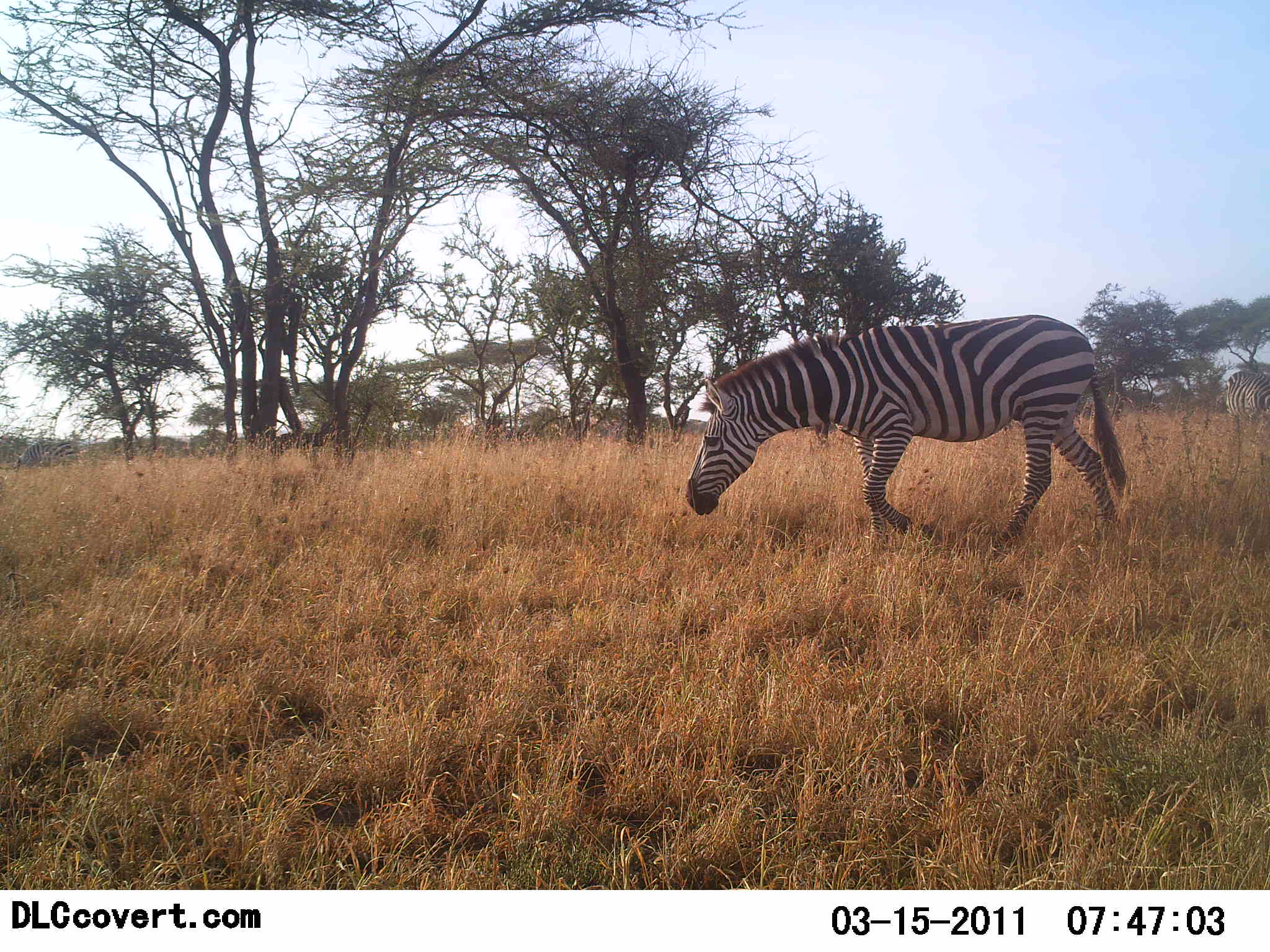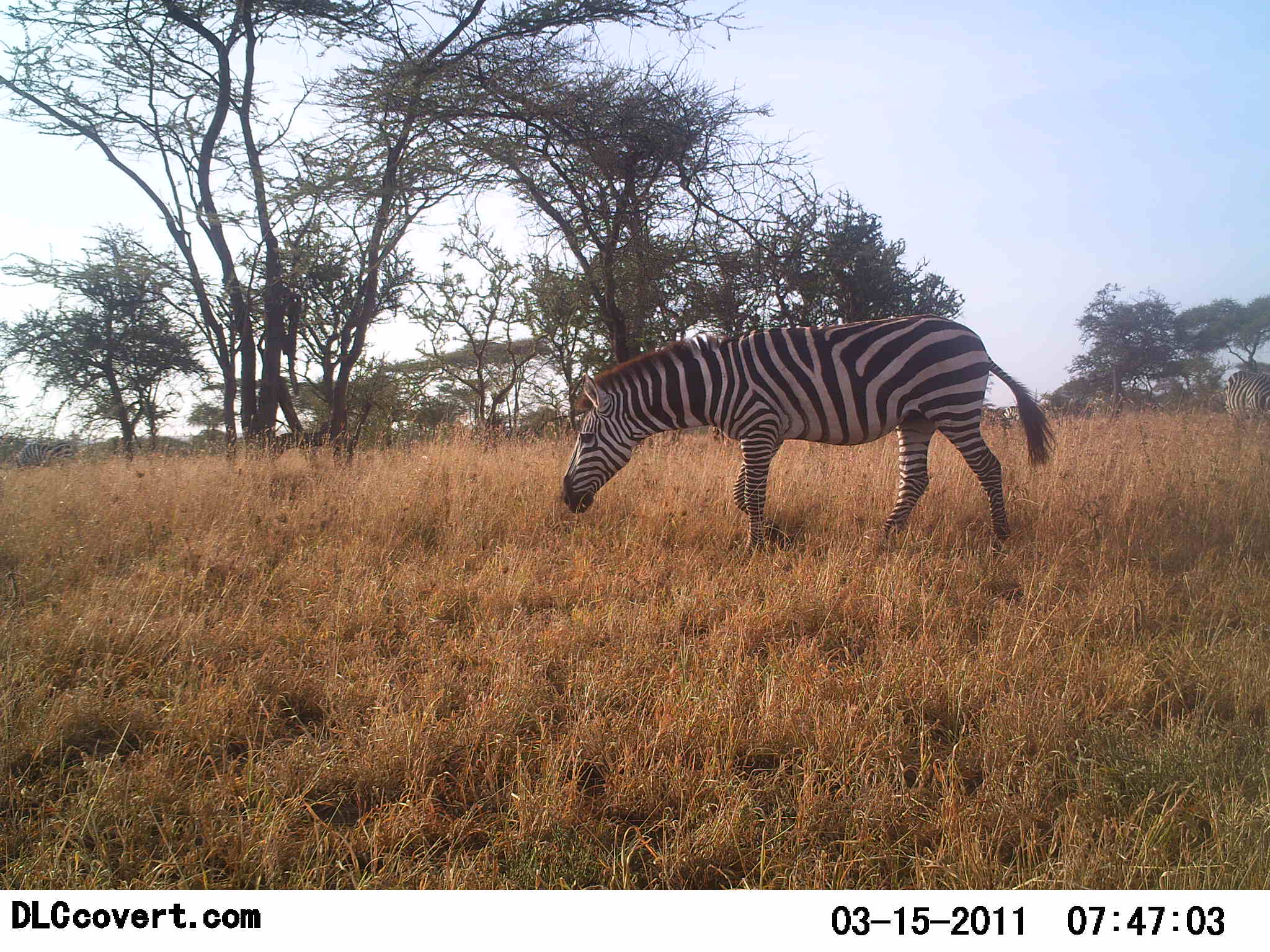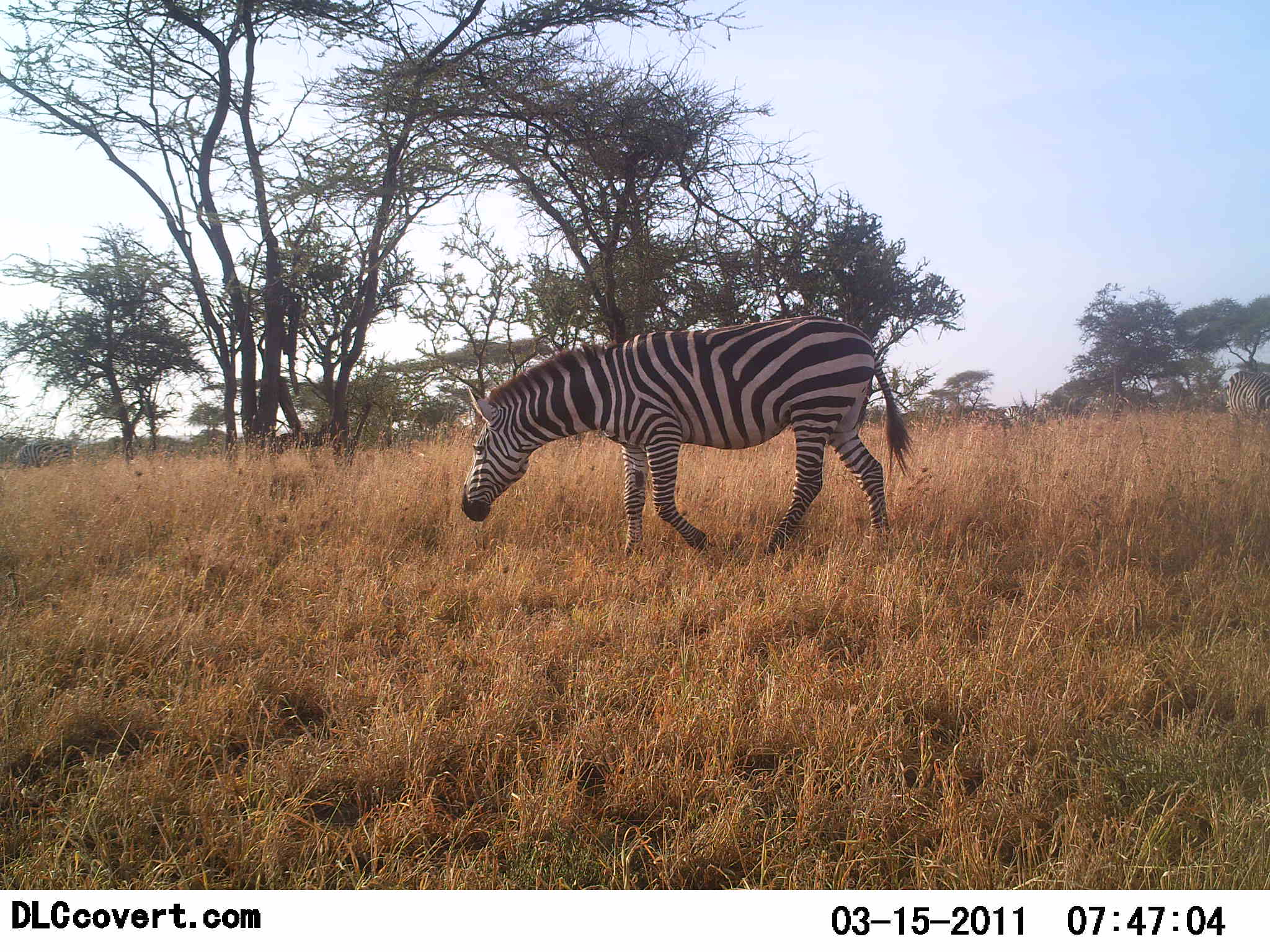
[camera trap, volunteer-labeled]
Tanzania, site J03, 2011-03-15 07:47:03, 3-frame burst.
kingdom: Animalia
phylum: Chordata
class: Mammalia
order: Perissodactyla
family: Equidae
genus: Equus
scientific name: Equus quagga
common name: plains zebra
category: zebra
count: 1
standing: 10%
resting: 0%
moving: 90%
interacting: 0%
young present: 0%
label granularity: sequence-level